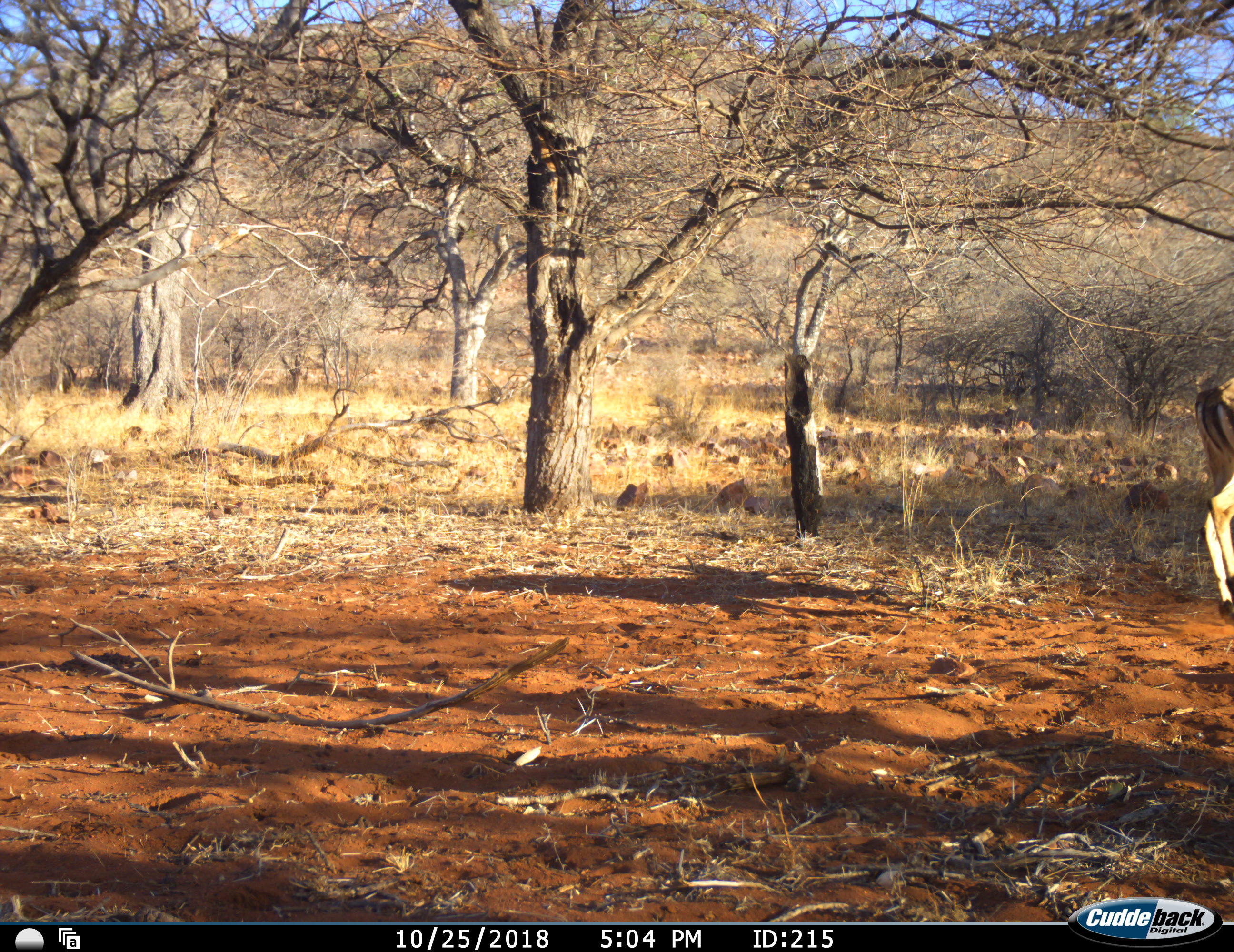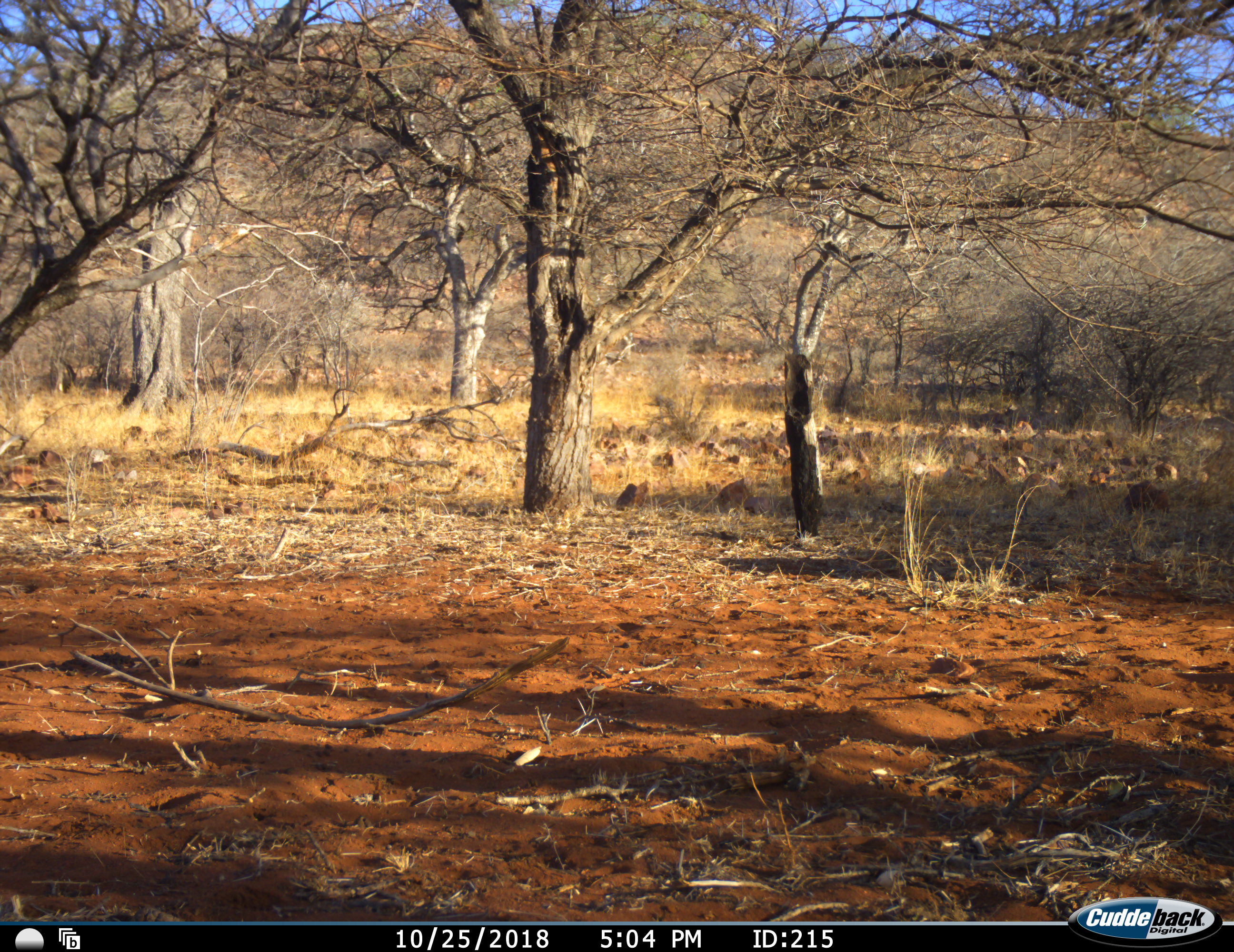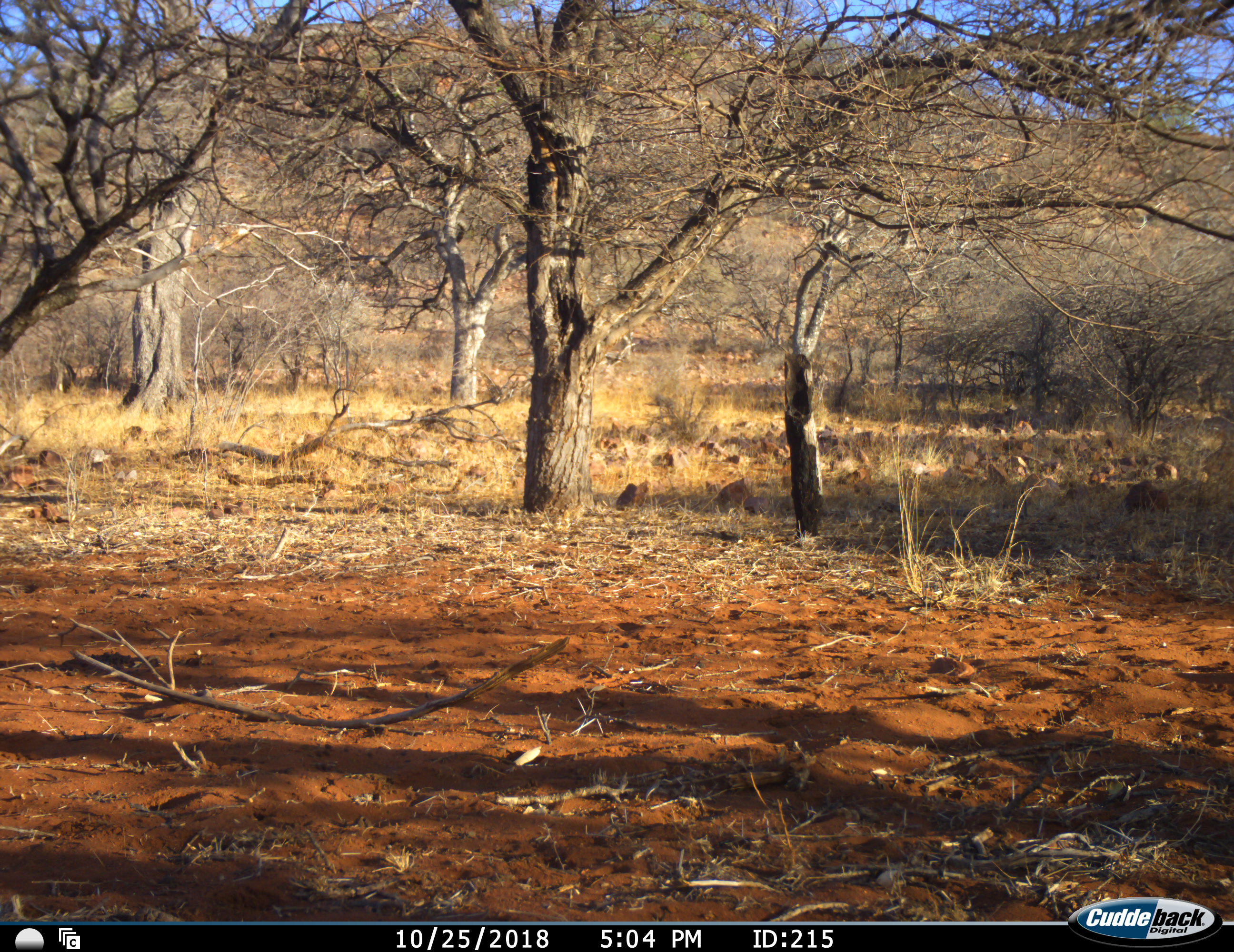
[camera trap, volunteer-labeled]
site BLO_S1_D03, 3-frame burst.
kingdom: Animalia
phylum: Chordata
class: Mammalia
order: Artiodactyla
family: Bovidae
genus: Aepyceros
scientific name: Aepyceros melampus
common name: impala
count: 1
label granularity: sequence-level